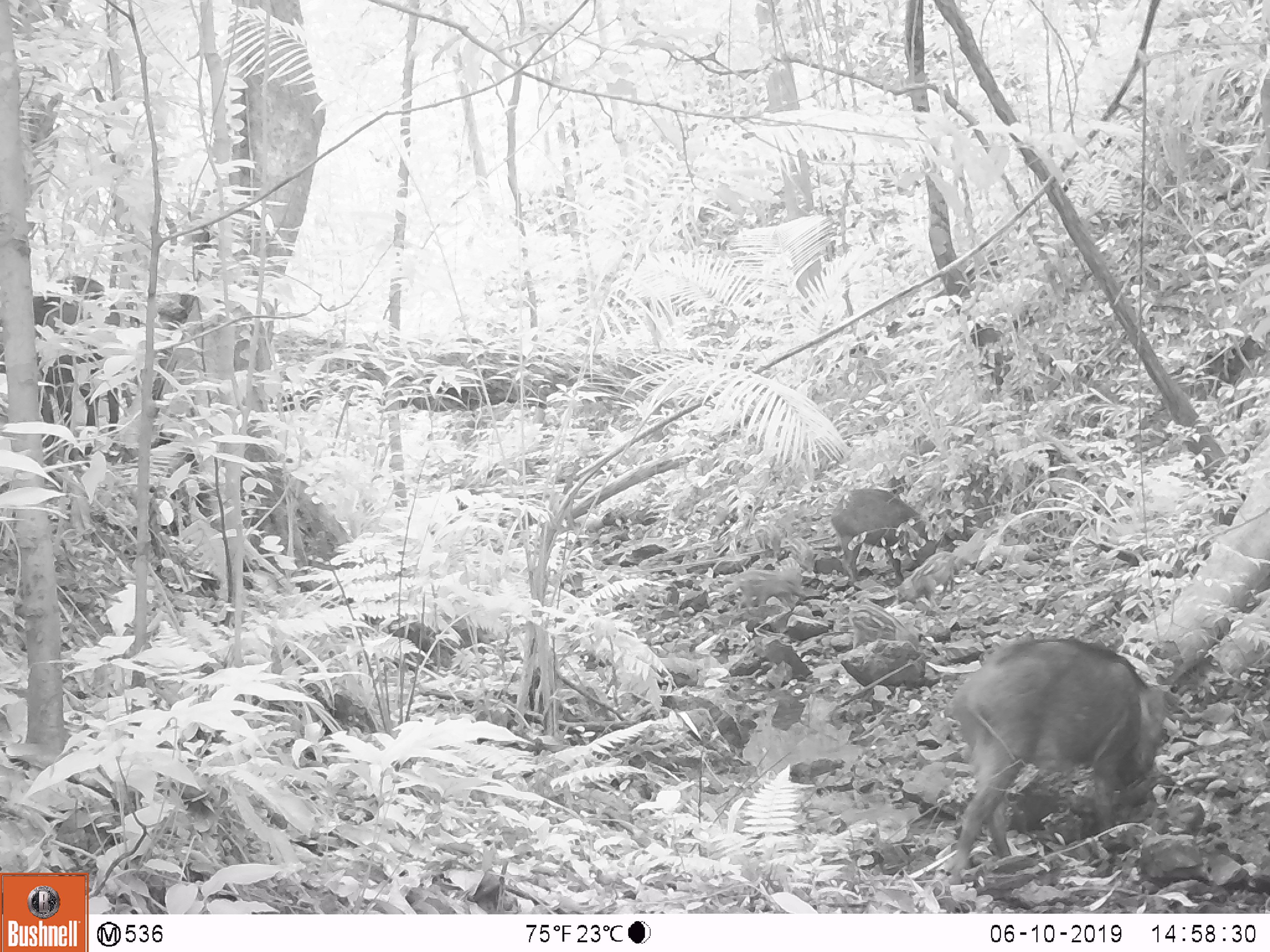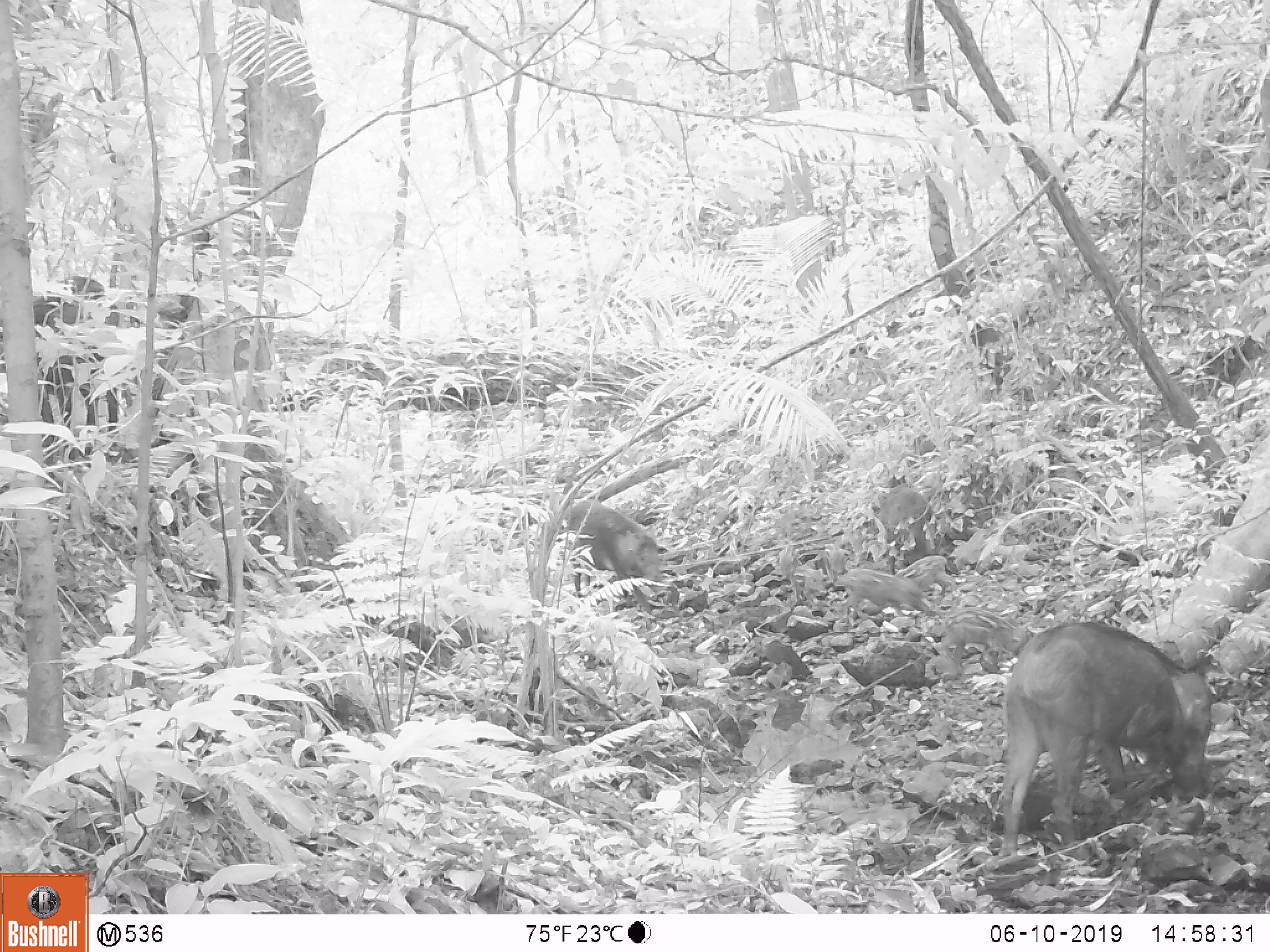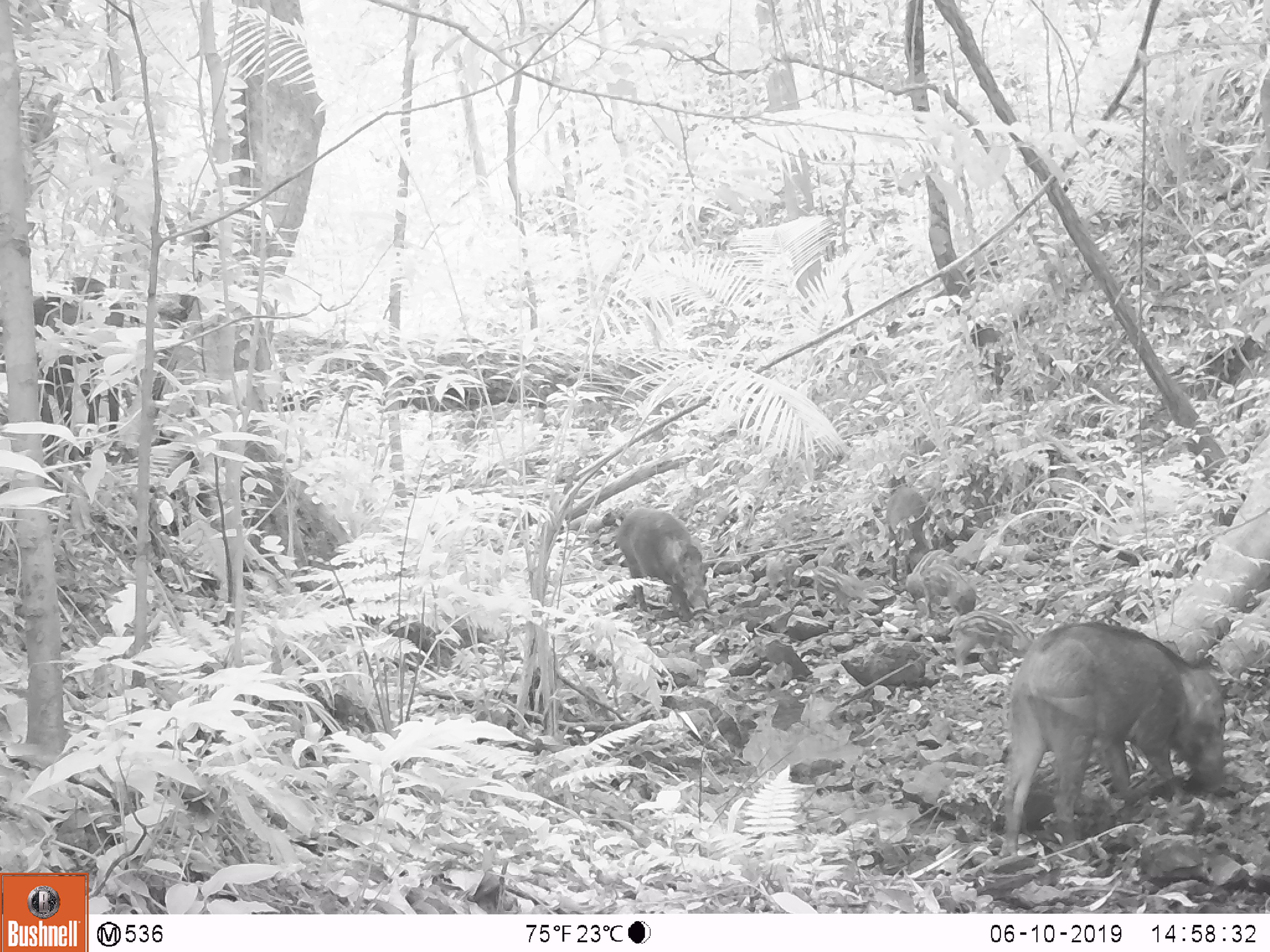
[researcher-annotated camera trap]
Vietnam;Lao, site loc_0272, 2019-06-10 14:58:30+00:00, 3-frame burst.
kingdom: Animalia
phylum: Chordata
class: Mammalia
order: Artiodactyla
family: Suidae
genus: Sus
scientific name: Sus scrofa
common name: eurasian wild pig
Eurasian wild pig (Sus scrofa). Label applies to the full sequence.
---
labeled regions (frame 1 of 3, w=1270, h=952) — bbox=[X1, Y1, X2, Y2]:
eurasian wild pig: bbox=[946, 634, 1180, 884]; bbox=[829, 488, 922, 586]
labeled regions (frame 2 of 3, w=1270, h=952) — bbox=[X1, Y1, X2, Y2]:
eurasian wild pig: bbox=[998, 623, 1214, 859]; bbox=[565, 498, 669, 611]; bbox=[938, 608, 1032, 674]; bbox=[832, 567, 936, 619]; bbox=[876, 483, 933, 558]; bbox=[894, 555, 958, 599]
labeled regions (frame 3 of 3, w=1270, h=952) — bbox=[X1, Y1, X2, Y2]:
eurasian wild pig: bbox=[998, 621, 1226, 858]; bbox=[614, 508, 716, 622]; bbox=[948, 610, 1034, 675]; bbox=[885, 485, 932, 563]; bbox=[923, 563, 982, 617]; bbox=[904, 549, 954, 601]